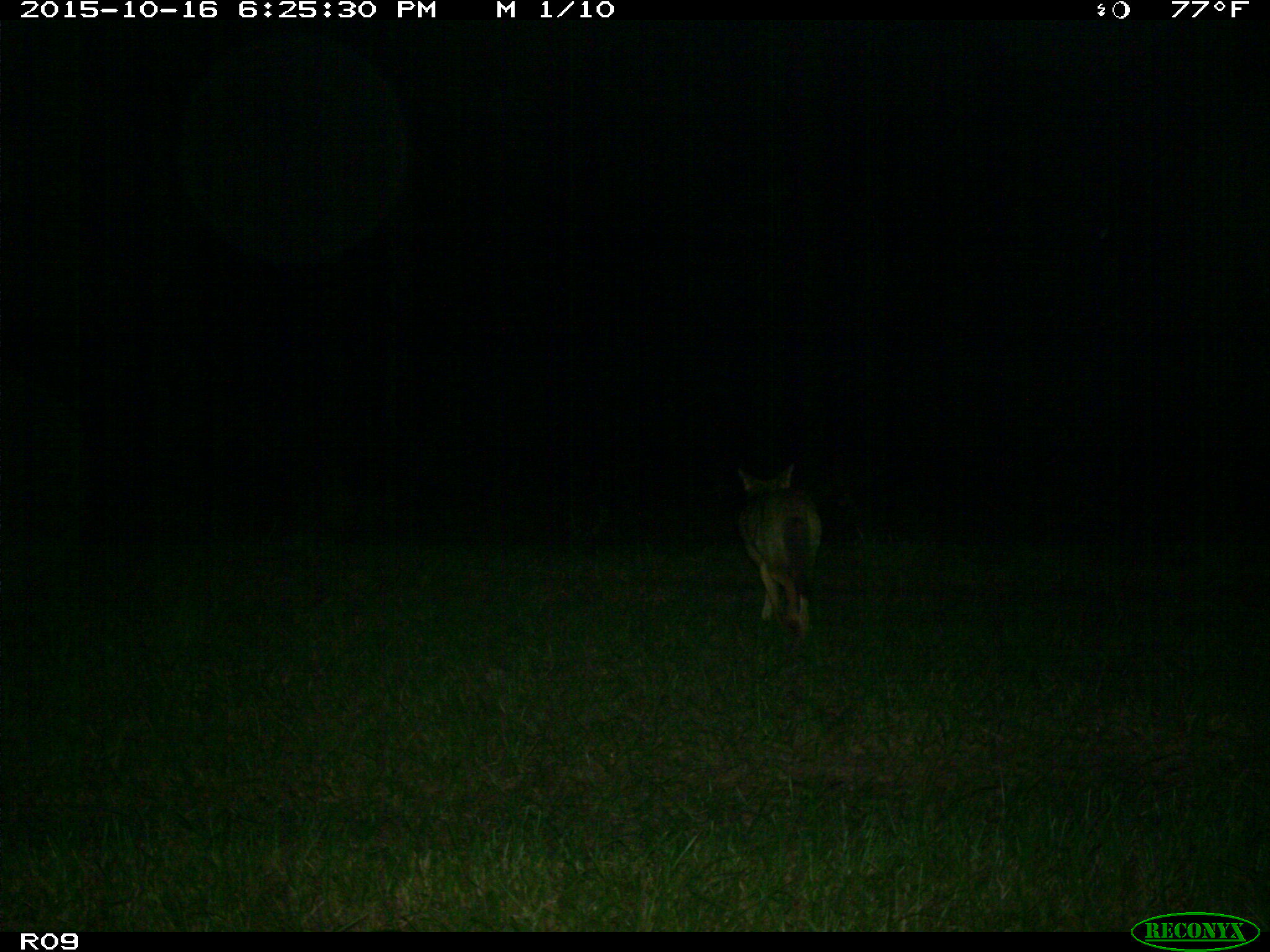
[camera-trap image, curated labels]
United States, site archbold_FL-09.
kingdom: Animalia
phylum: Chordata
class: Mammalia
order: Carnivora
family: Canidae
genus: Canis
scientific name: Canis latrans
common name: coyote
Canis latrans (coyote).